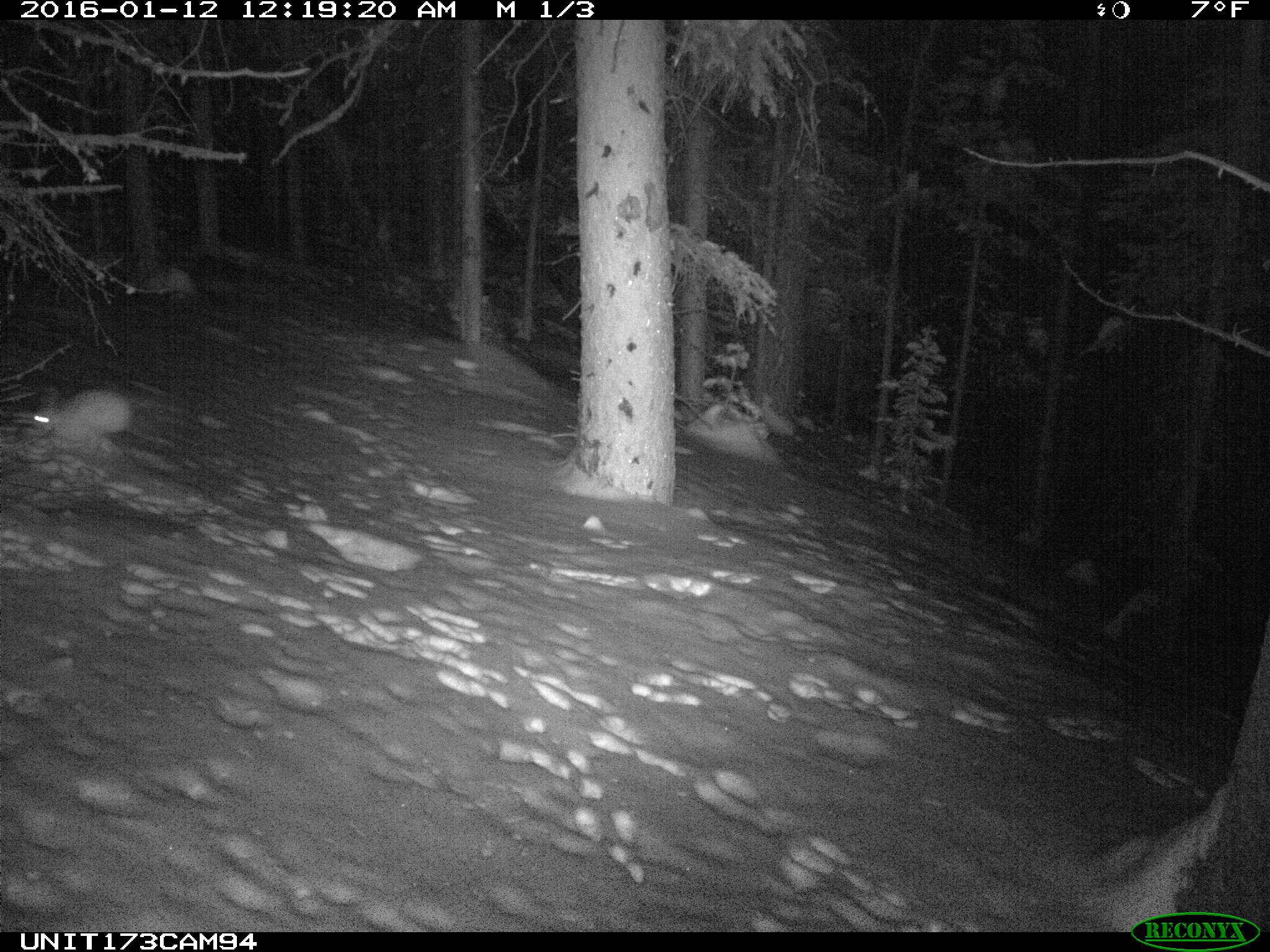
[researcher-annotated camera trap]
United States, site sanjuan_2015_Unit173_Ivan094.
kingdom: Animalia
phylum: Chordata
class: Mammalia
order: Lagomorpha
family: Leporidae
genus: Lepus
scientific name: Lepus americanus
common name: snowshoe hare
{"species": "Lepus americanus (snowshoe hare)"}